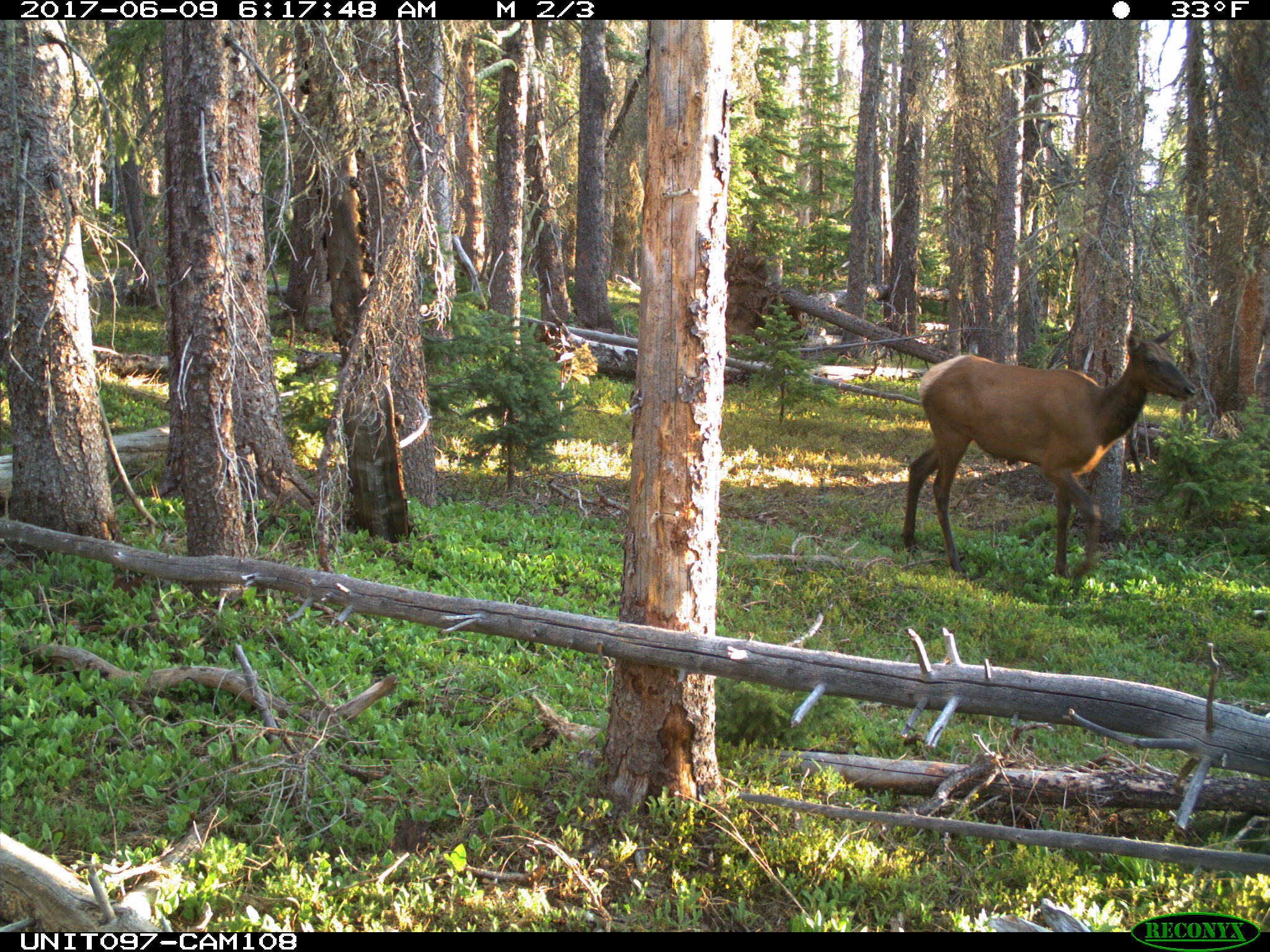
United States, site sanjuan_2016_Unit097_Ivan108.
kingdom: Animalia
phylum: Chordata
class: Mammalia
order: Artiodactyla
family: Cervidae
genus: Cervus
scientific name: Cervus elaphus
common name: red deer